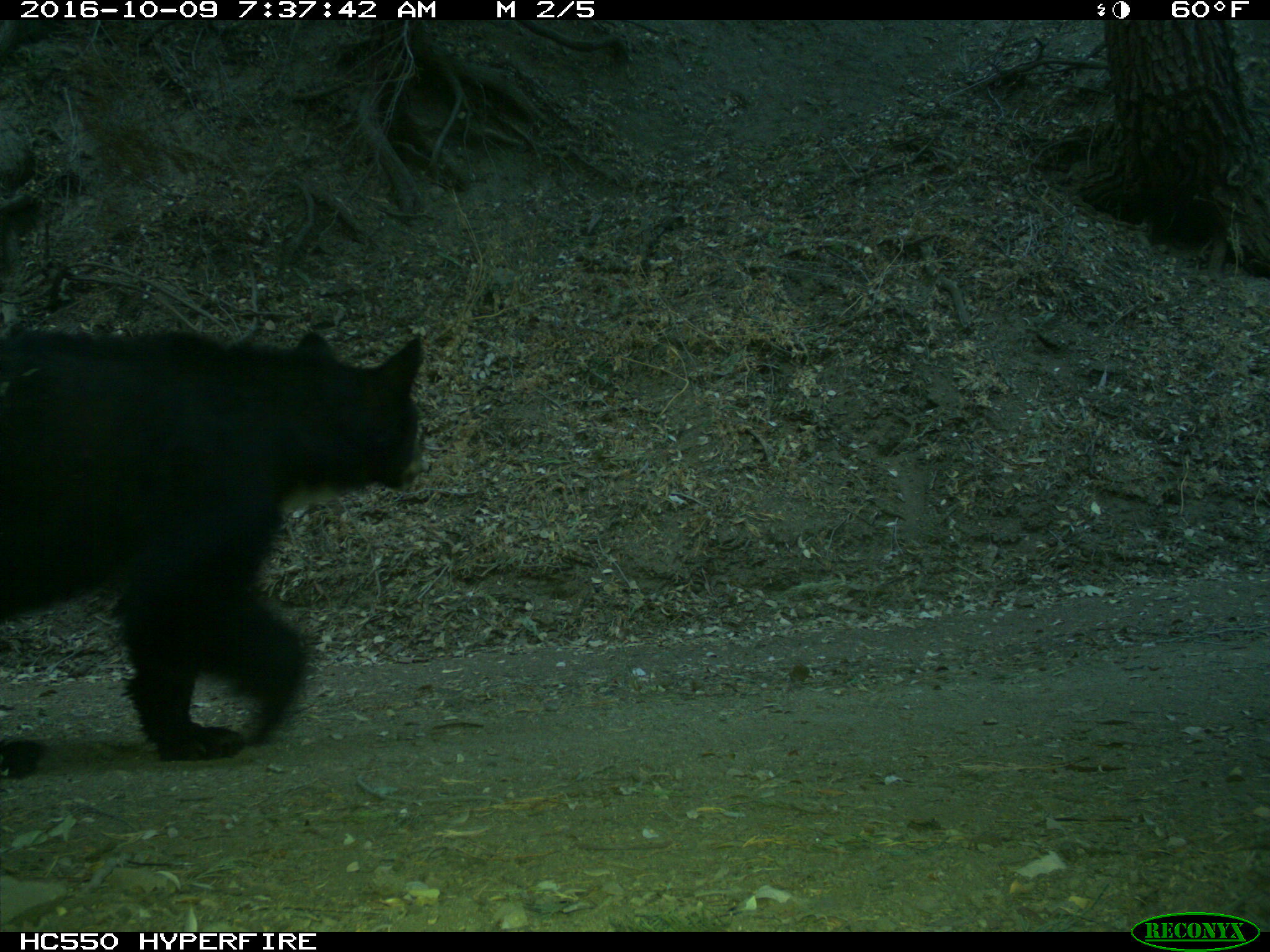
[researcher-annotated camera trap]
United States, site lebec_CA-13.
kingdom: Animalia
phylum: Chordata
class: Mammalia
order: Carnivora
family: Ursidae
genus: Ursus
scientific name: Ursus americanus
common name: american black bear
Ursus americanus (american black bear).